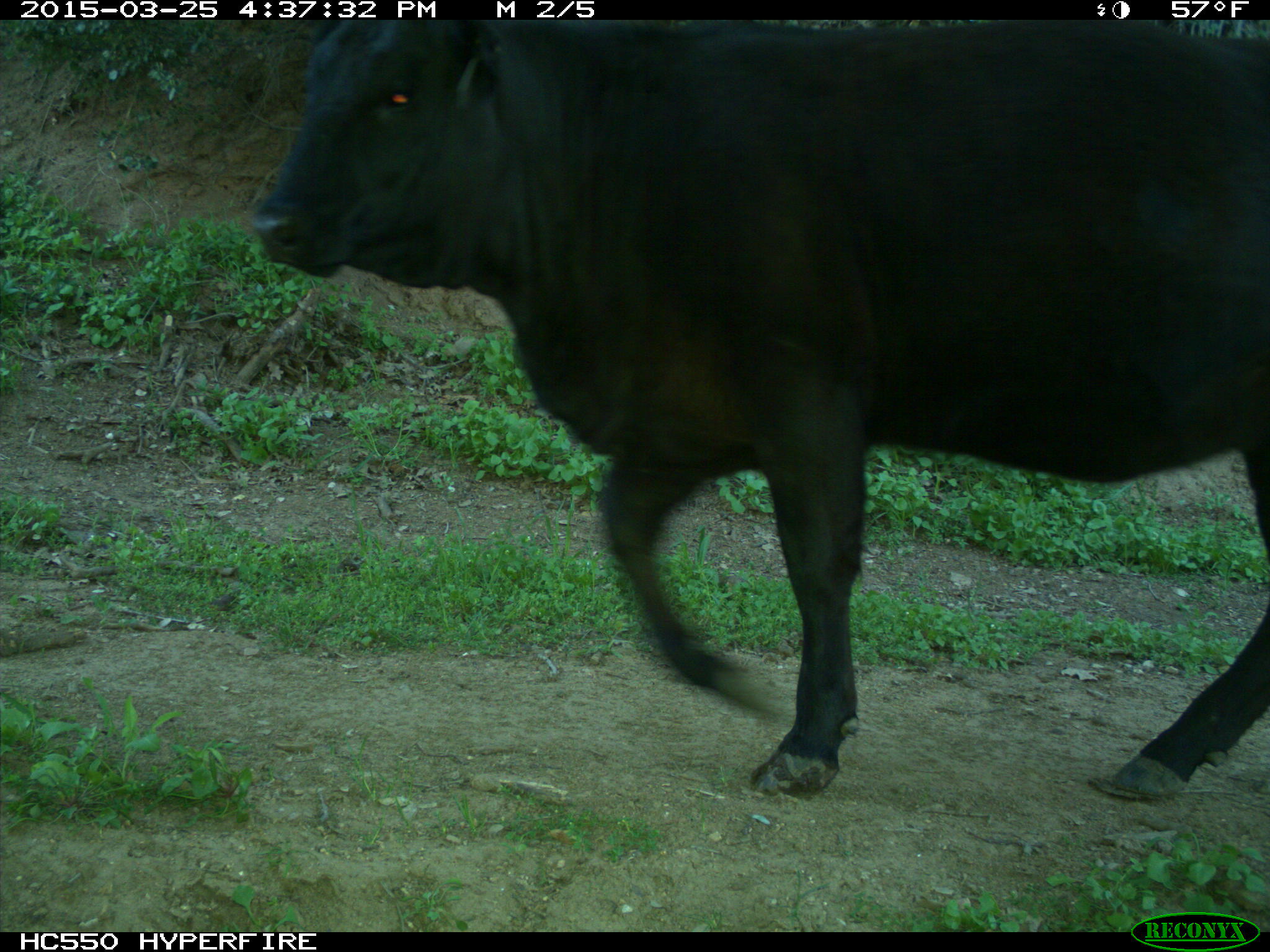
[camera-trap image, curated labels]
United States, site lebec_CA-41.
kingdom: Animalia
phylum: Chordata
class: Mammalia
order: Artiodactyla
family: Bovidae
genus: Bos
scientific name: Bos taurus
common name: domestic cow